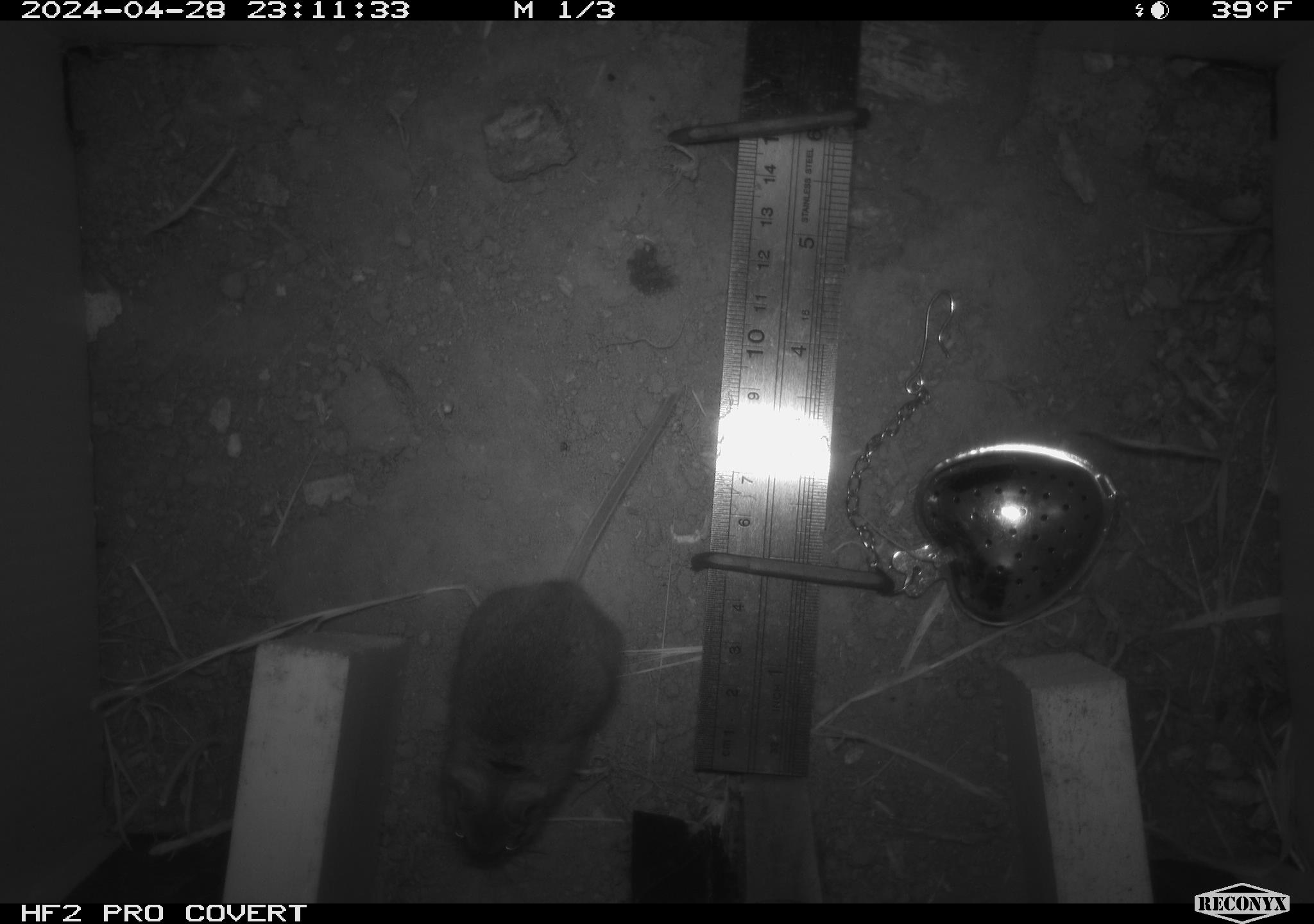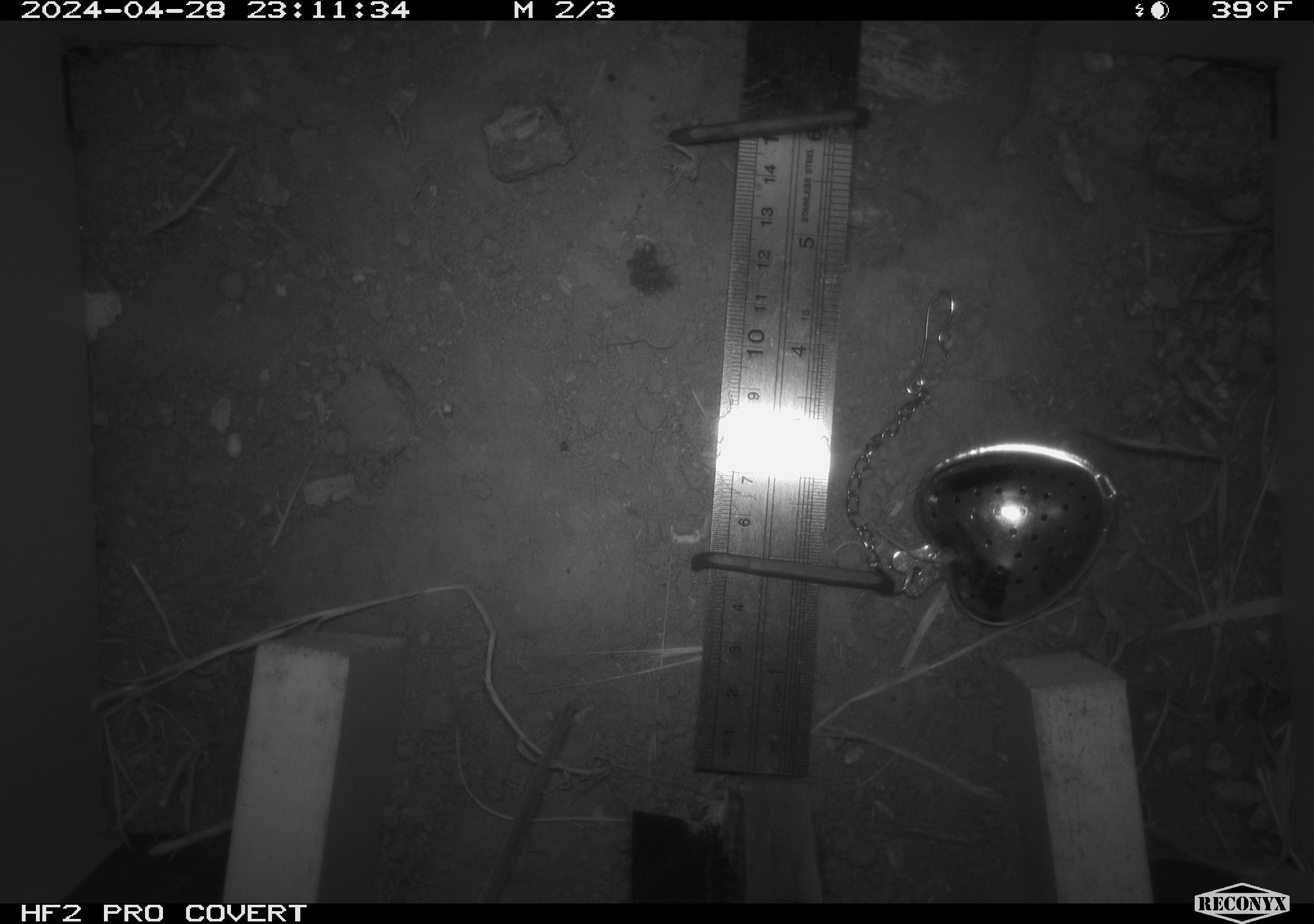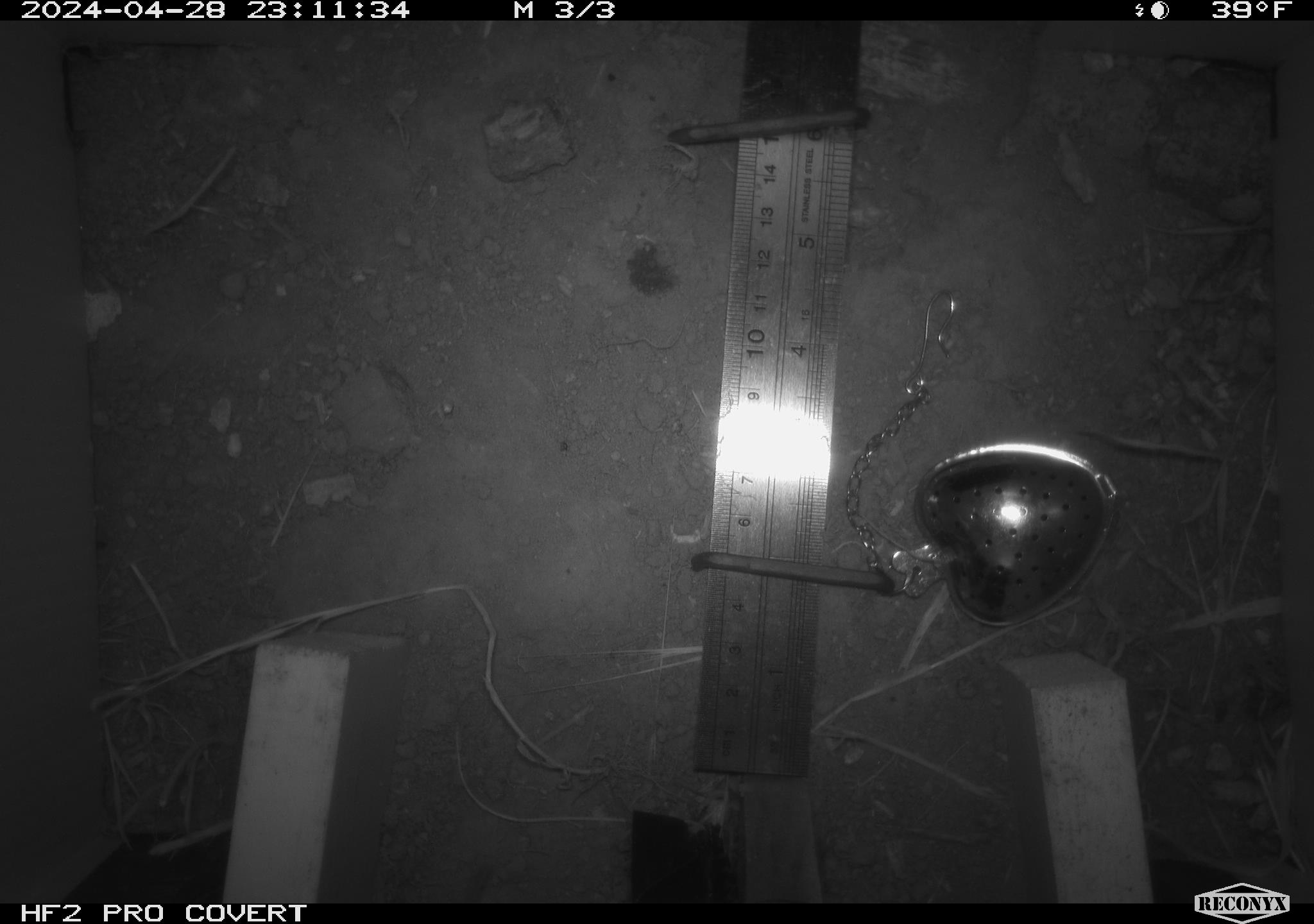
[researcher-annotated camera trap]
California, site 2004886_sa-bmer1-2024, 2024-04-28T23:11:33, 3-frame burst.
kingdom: Animalia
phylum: Chordata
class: Mammalia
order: Rodentia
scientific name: Rodentia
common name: mouse species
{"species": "mouse species (Rodentia)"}